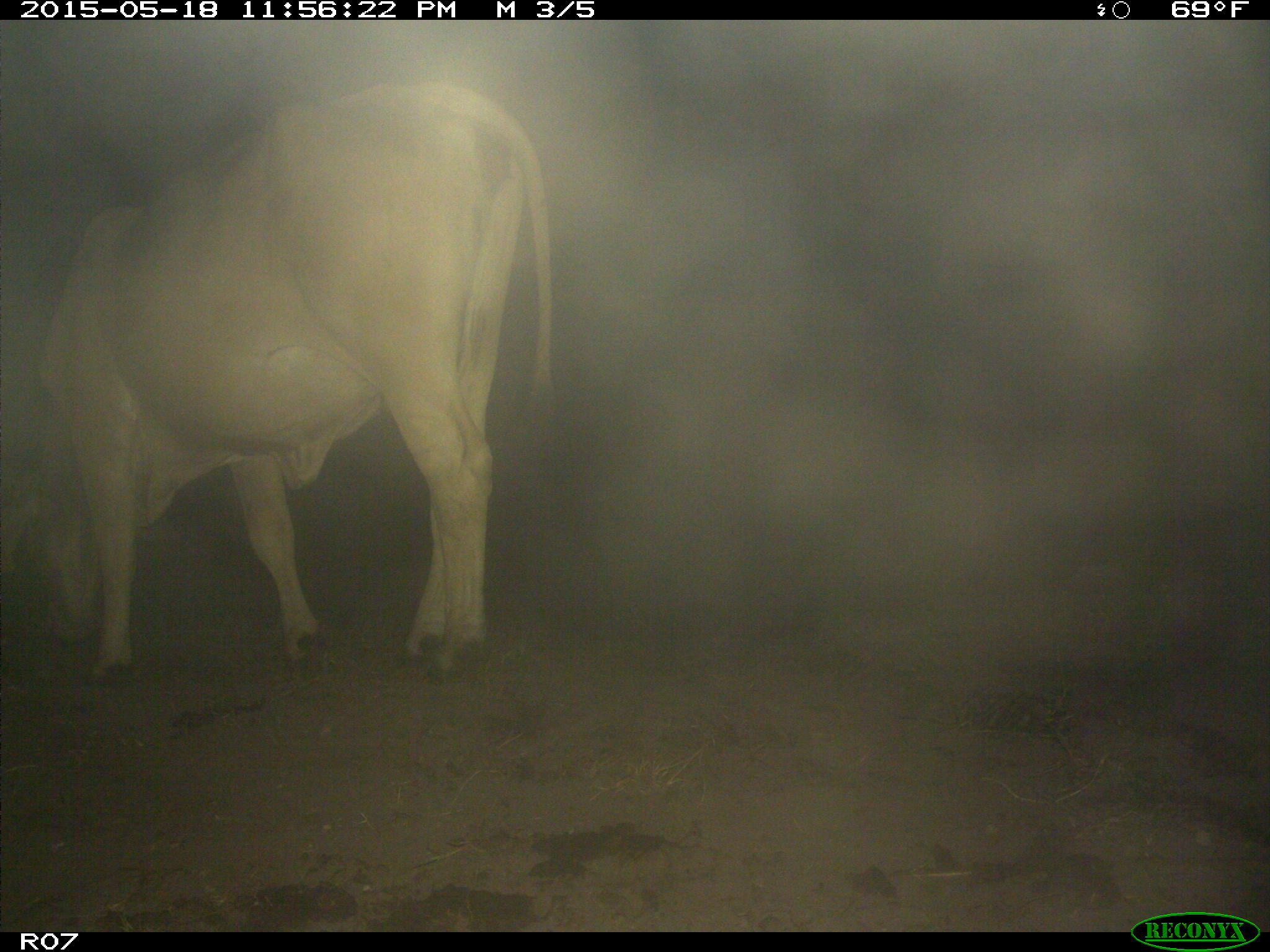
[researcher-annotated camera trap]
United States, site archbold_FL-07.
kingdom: Animalia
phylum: Chordata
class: Mammalia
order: Artiodactyla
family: Bovidae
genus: Bos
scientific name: Bos taurus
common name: domestic cow